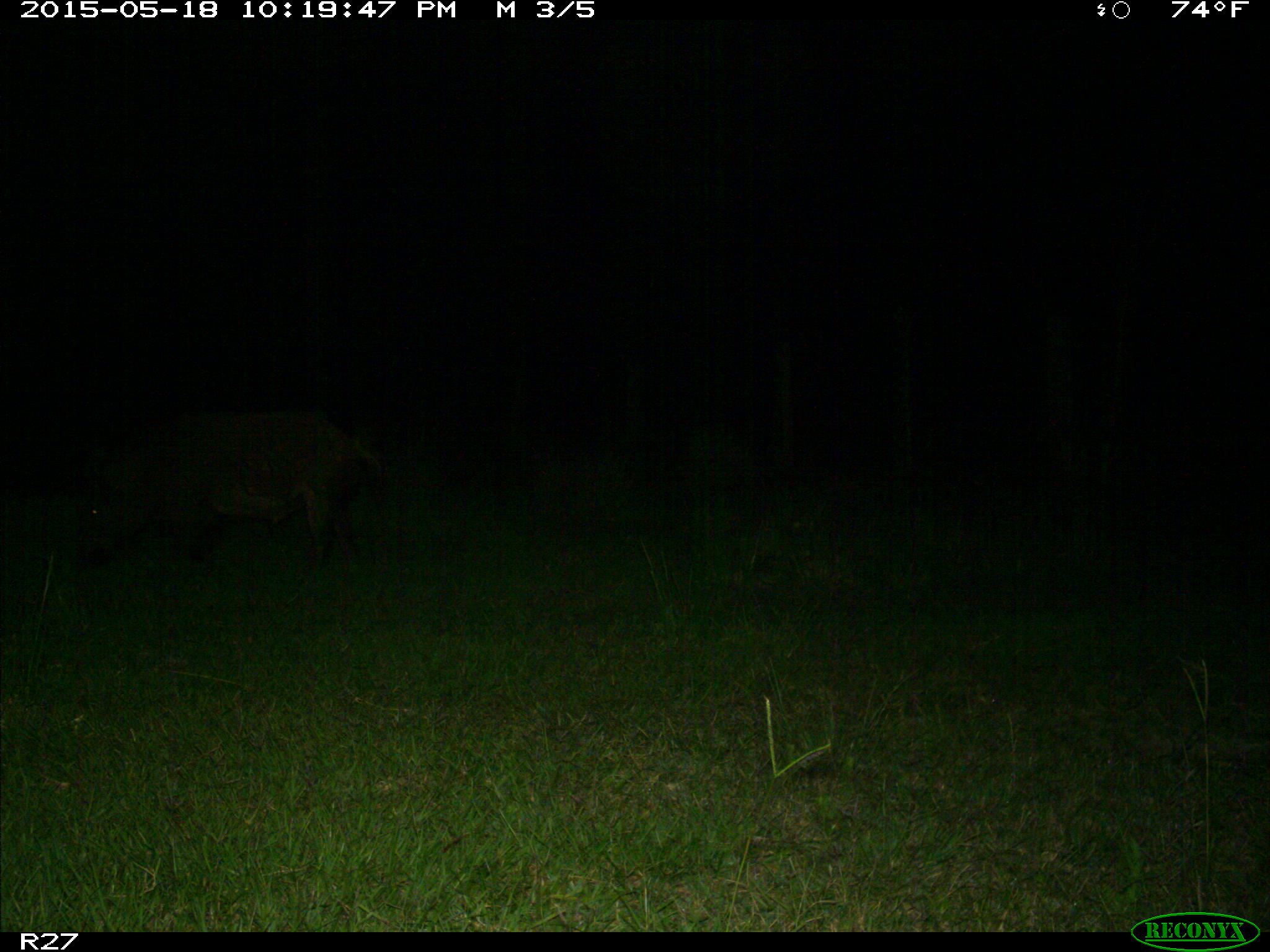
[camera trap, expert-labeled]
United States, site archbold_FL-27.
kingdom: Animalia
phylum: Chordata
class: Mammalia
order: Artiodactyla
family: Suidae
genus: Sus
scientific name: Sus scrofa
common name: wild boar